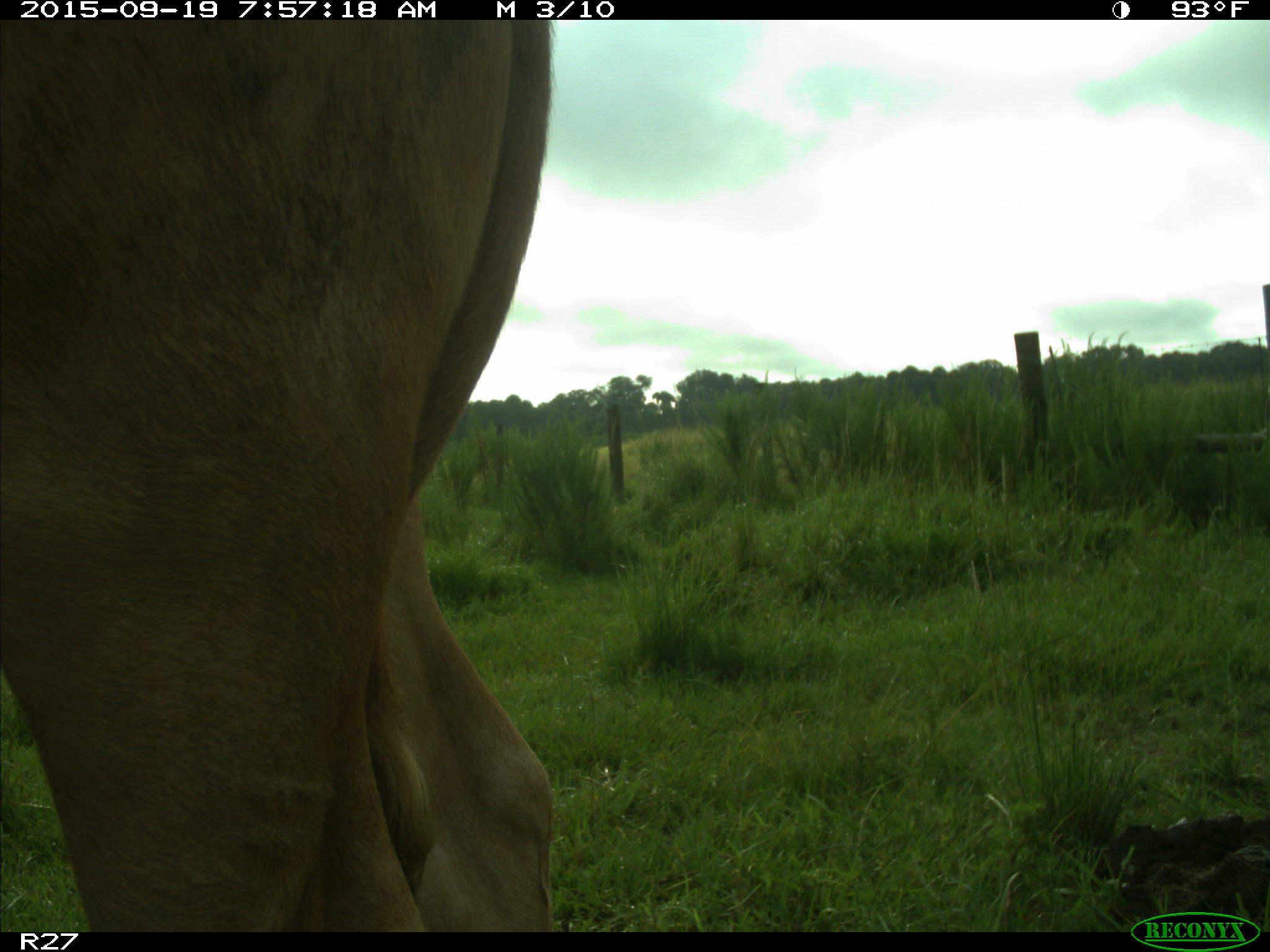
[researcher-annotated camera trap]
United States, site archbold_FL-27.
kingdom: Animalia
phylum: Chordata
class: Mammalia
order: Artiodactyla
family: Bovidae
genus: Bos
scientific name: Bos taurus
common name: domestic cow